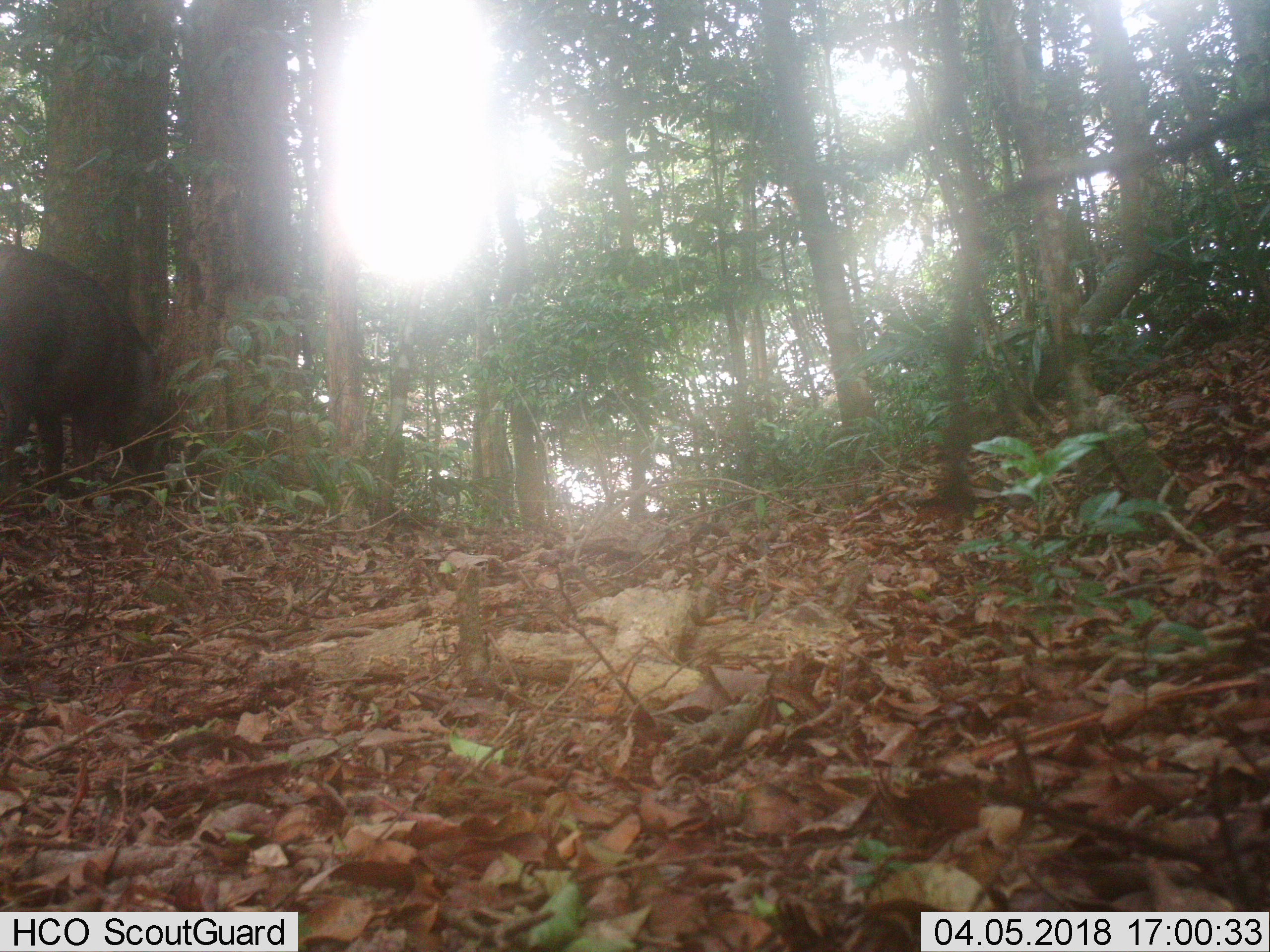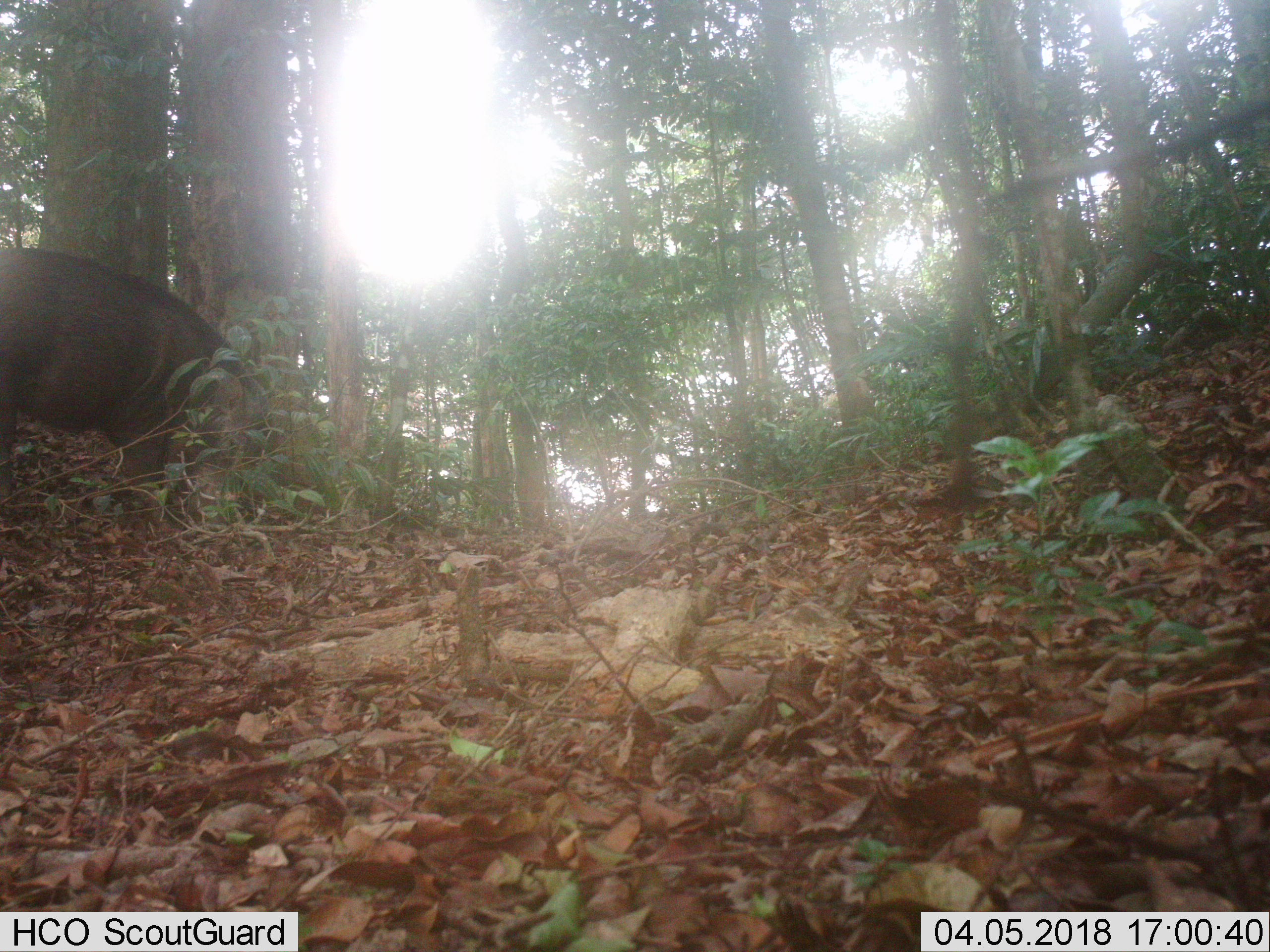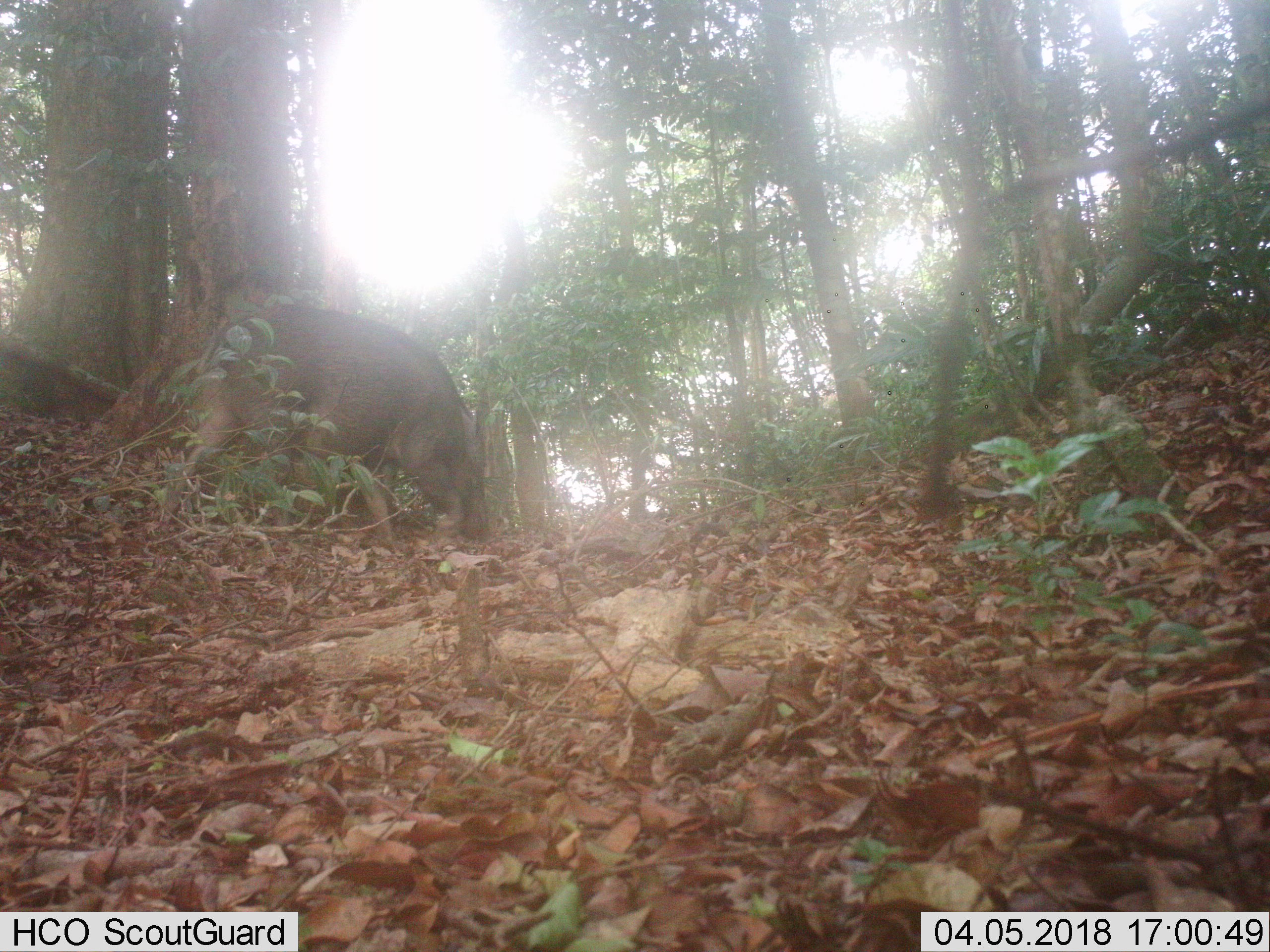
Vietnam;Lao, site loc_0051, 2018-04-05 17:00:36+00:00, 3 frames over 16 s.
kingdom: Animalia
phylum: Chordata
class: Mammalia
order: Artiodactyla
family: Suidae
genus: Sus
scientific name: Sus scrofa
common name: eurasian wild pig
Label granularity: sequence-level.